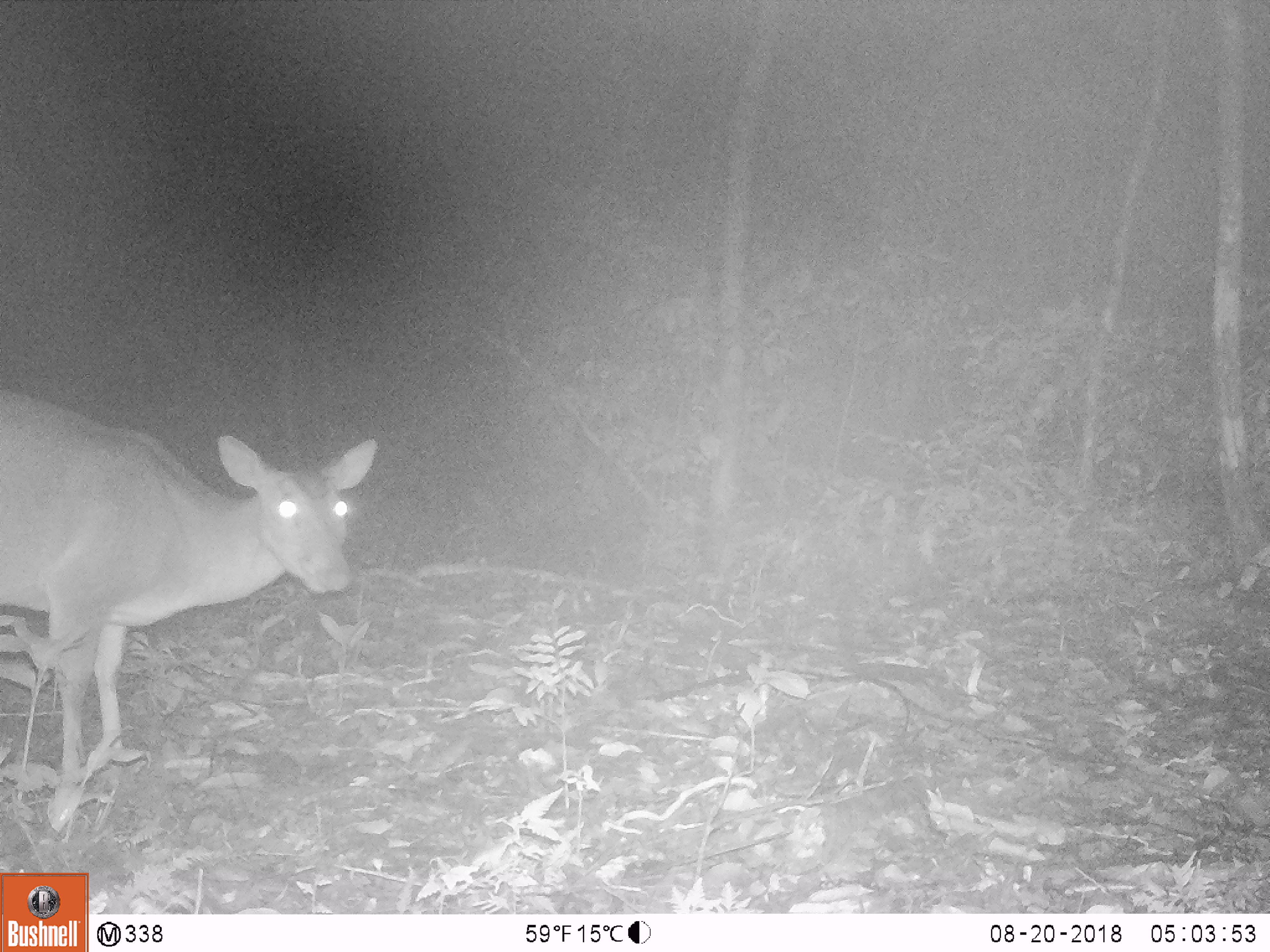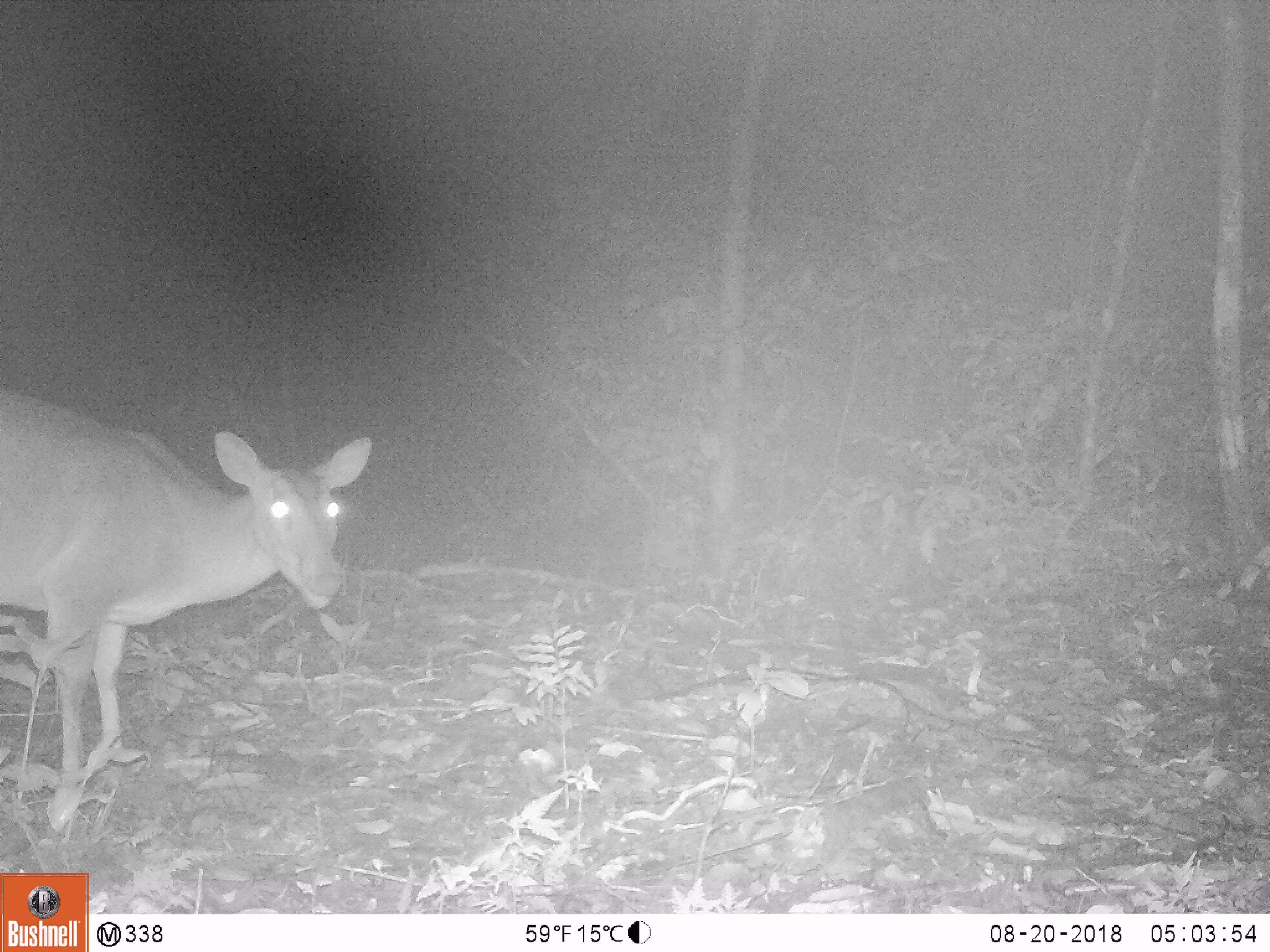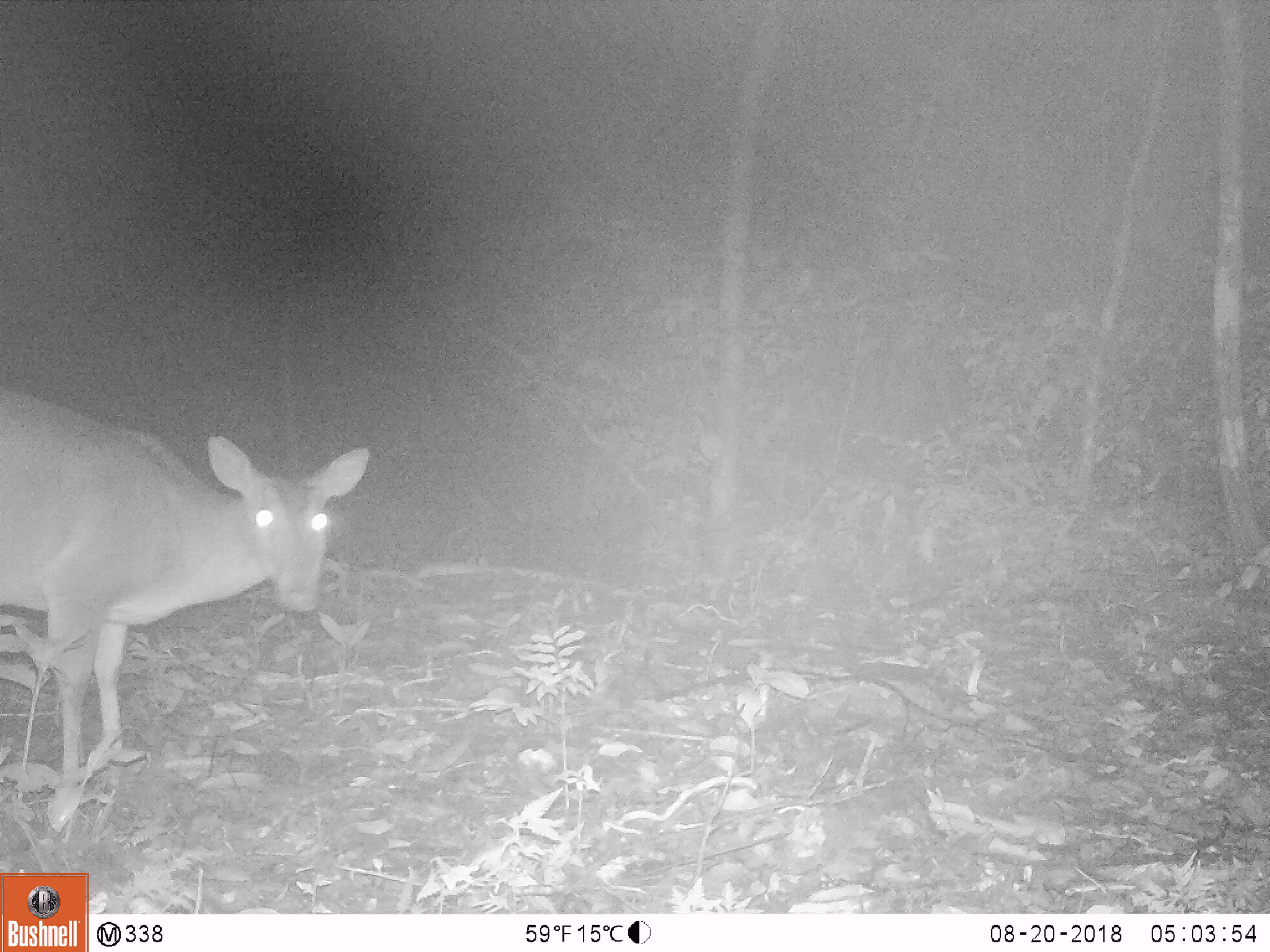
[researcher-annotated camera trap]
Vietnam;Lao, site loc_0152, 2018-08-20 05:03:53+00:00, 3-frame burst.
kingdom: Animalia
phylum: Chordata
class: Mammalia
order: Artiodactyla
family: Cervidae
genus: Muntiacus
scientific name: Muntiacus vuquangensis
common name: large-antlered muntjac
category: large antlered muntjac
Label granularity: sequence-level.